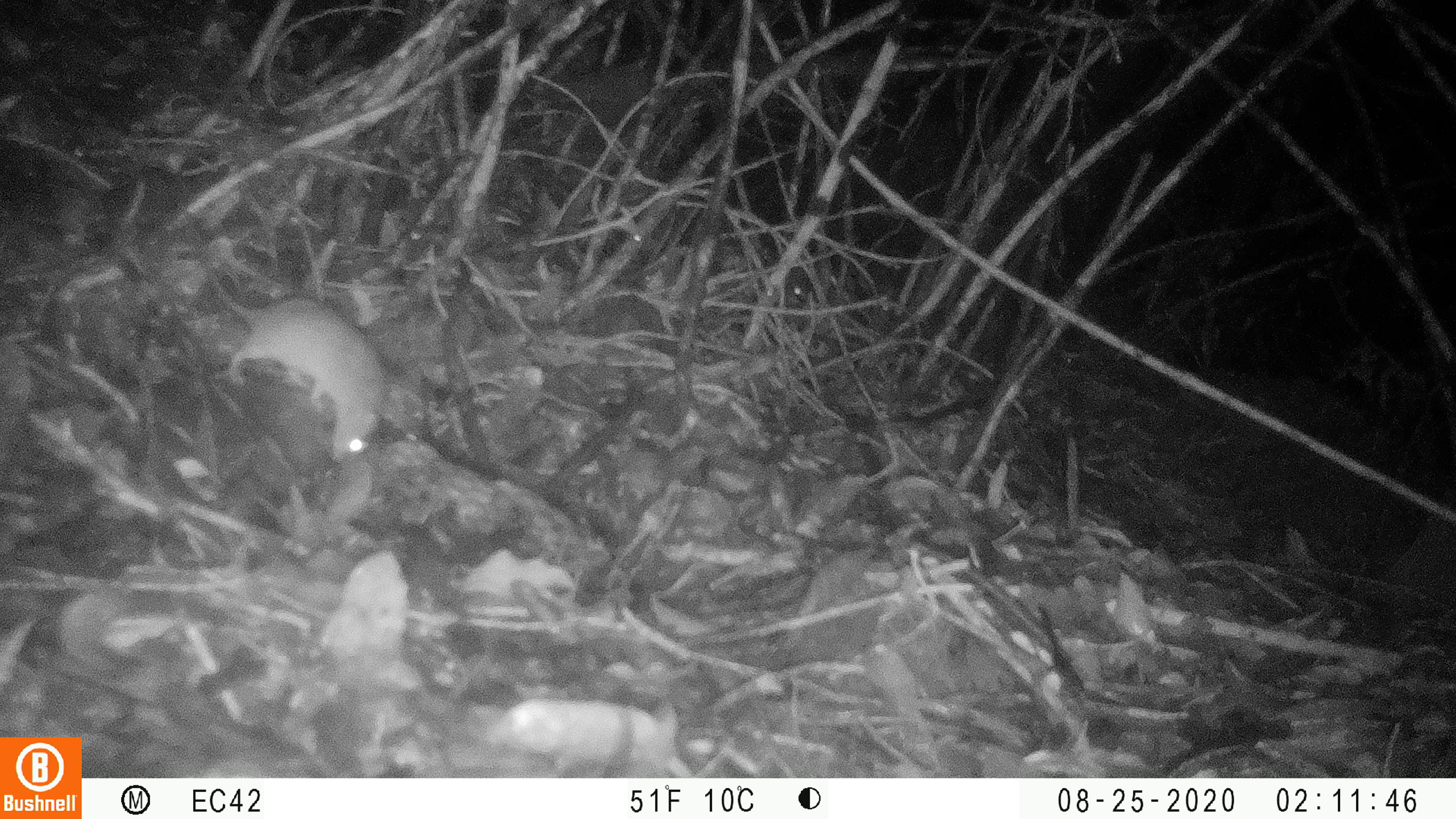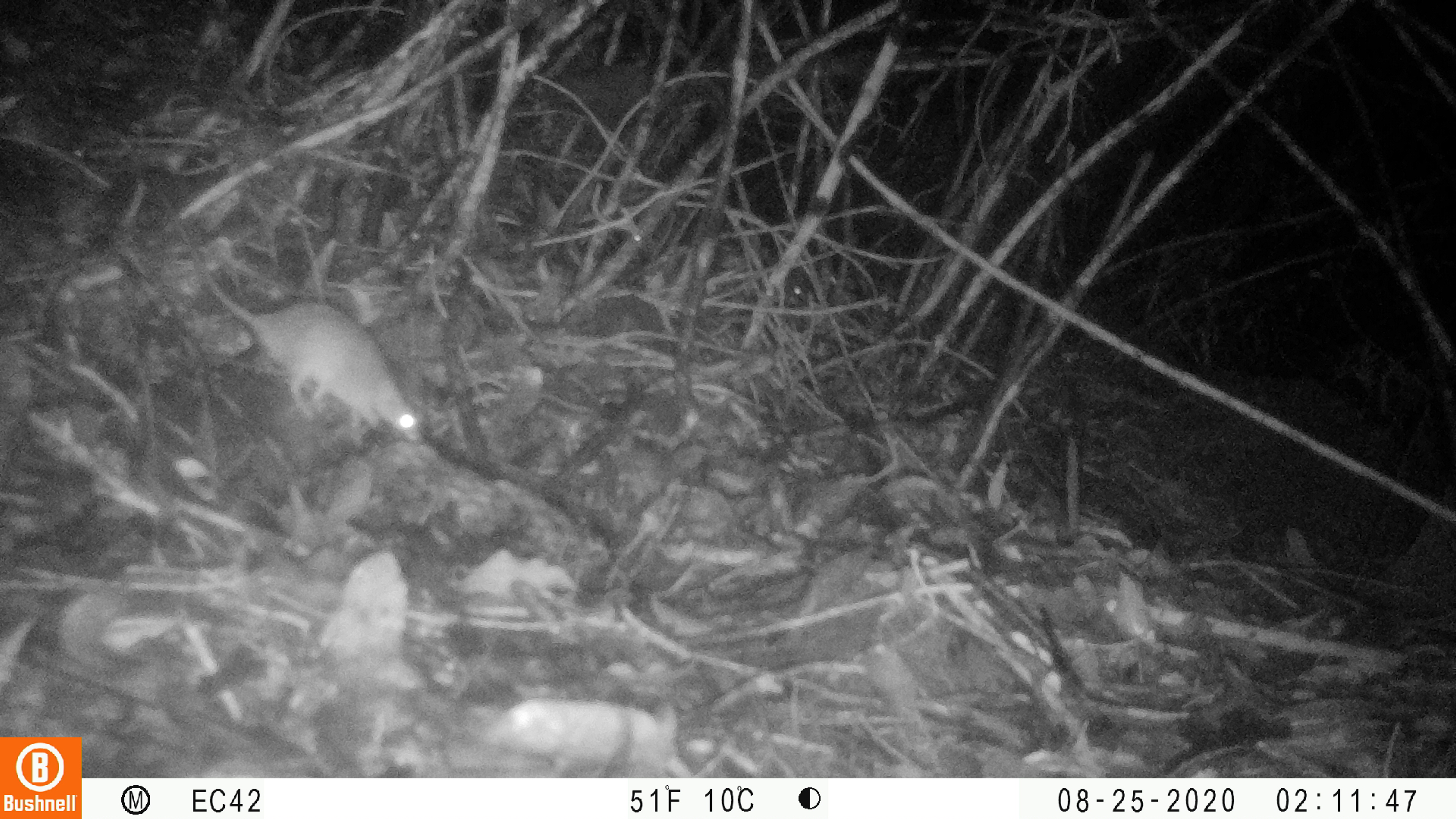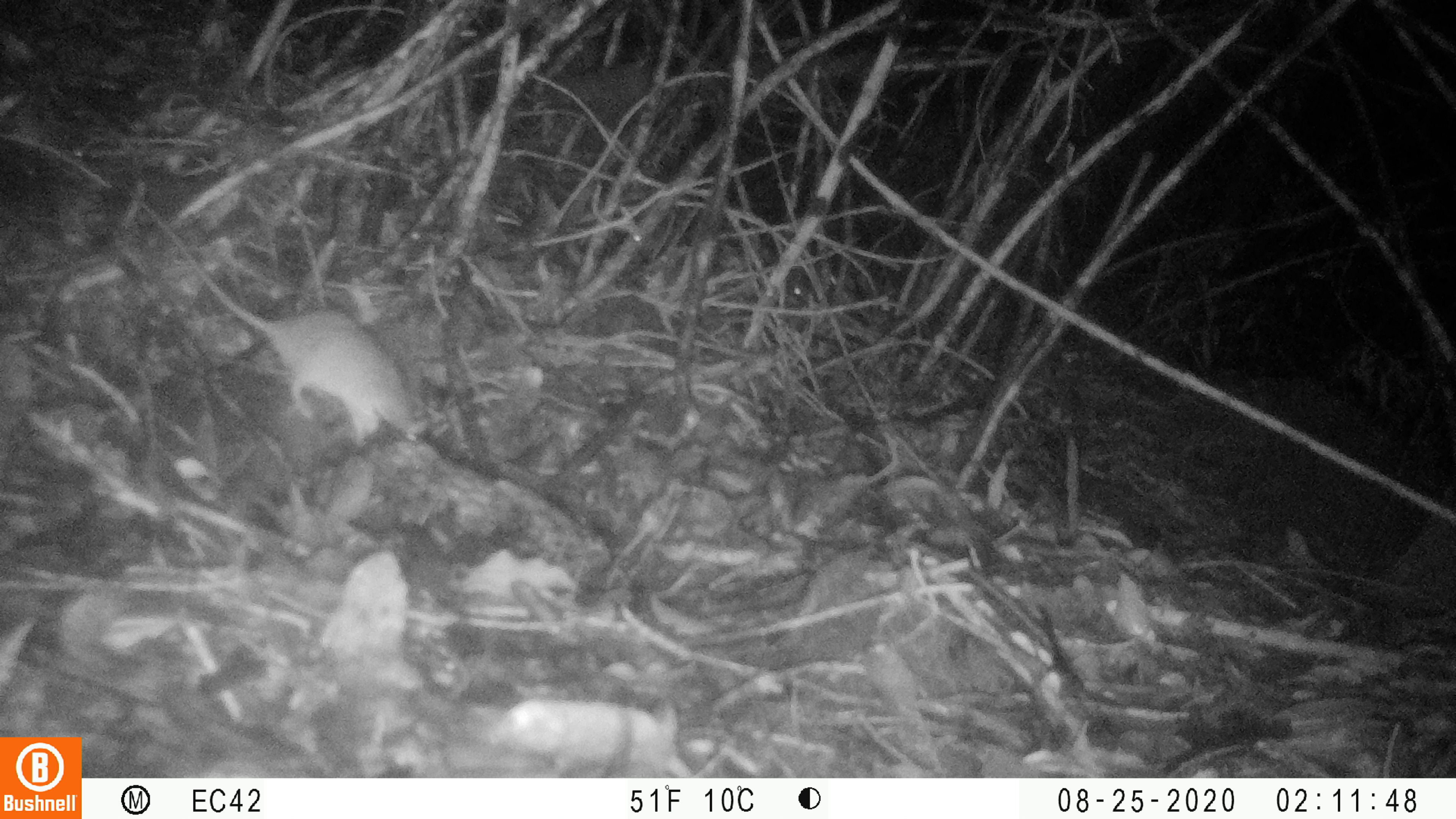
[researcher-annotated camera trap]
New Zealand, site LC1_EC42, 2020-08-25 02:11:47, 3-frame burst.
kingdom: Animalia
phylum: Chordata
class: Mammalia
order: Rodentia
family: Muridae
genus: Rattus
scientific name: Rattus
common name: rat